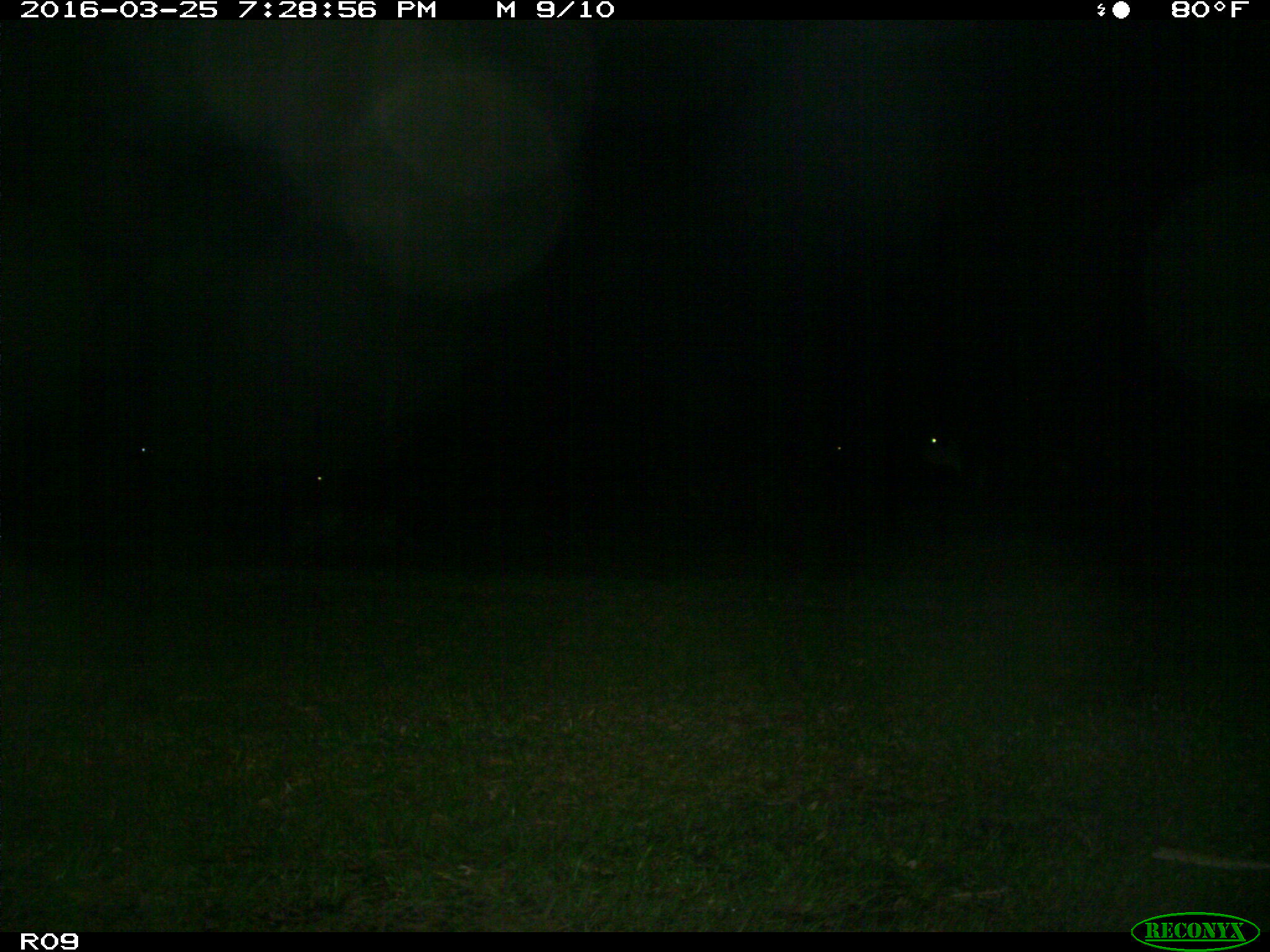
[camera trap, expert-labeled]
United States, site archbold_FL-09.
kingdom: Animalia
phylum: Chordata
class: Mammalia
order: Artiodactyla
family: Bovidae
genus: Bos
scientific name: Bos taurus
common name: domestic cow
Bos taurus (domestic cow).